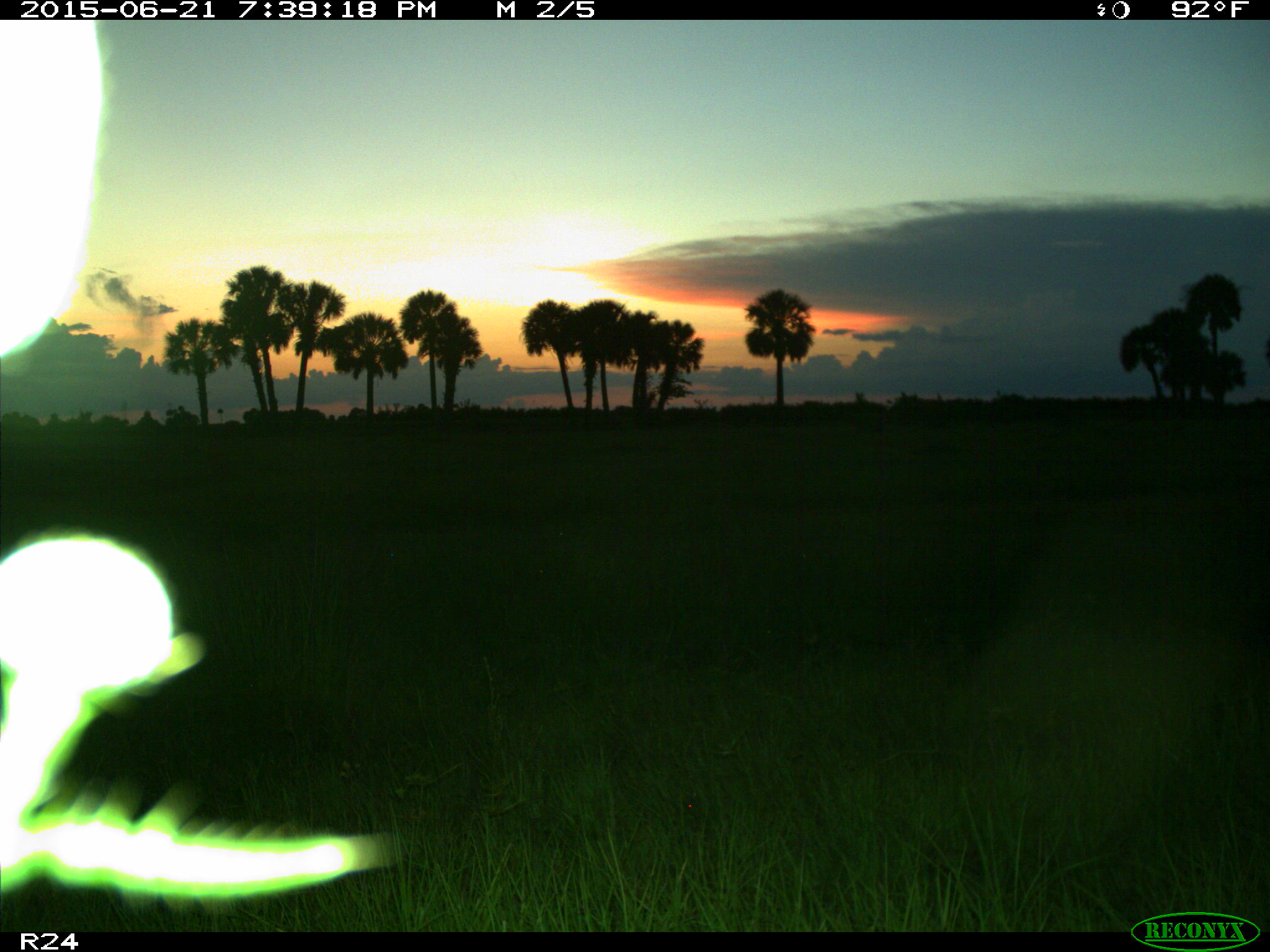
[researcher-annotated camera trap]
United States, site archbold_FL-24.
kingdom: Animalia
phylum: Chordata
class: Mammalia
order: Artiodactyla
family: Bovidae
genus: Bos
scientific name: Bos taurus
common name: domestic cow